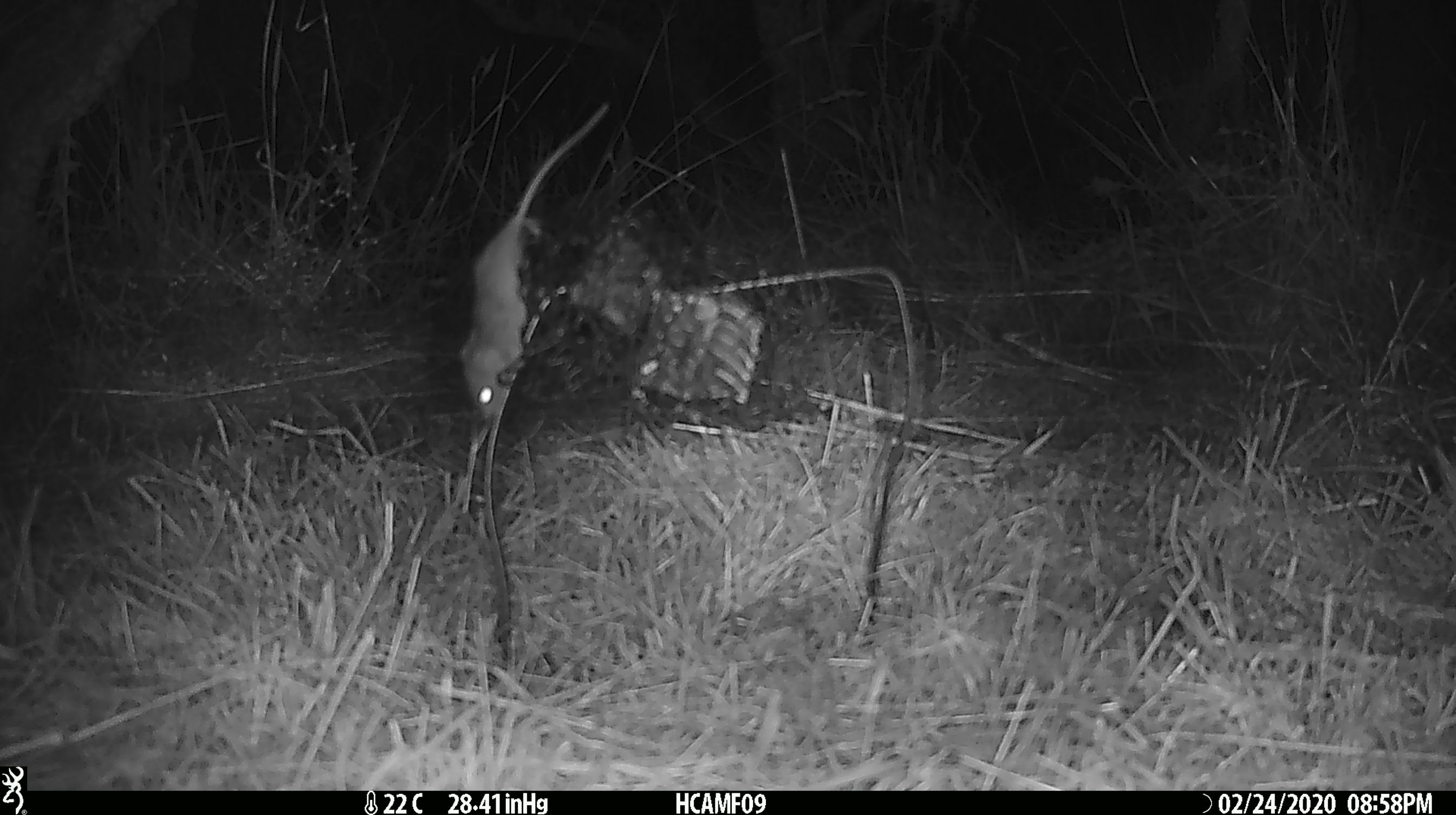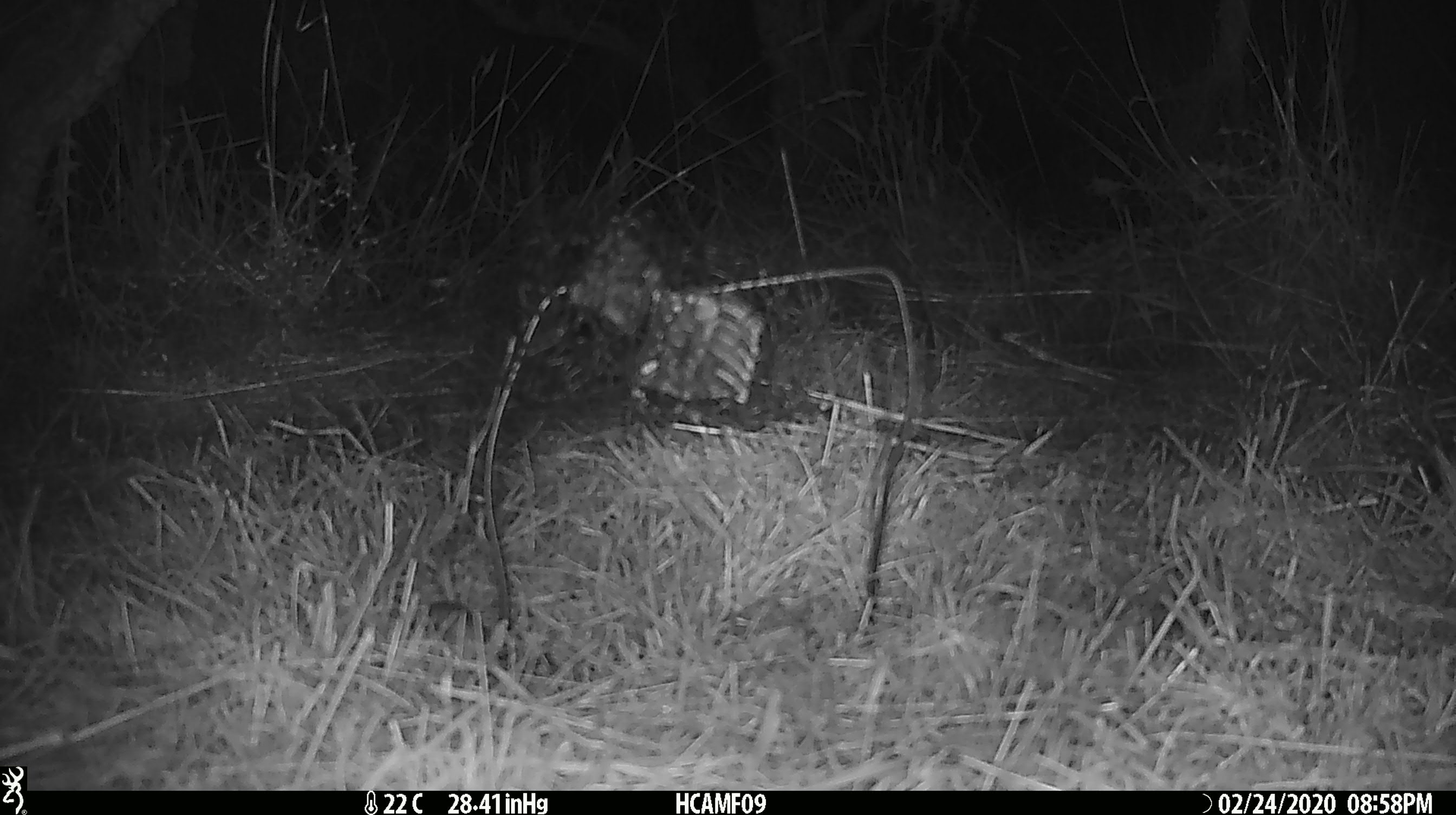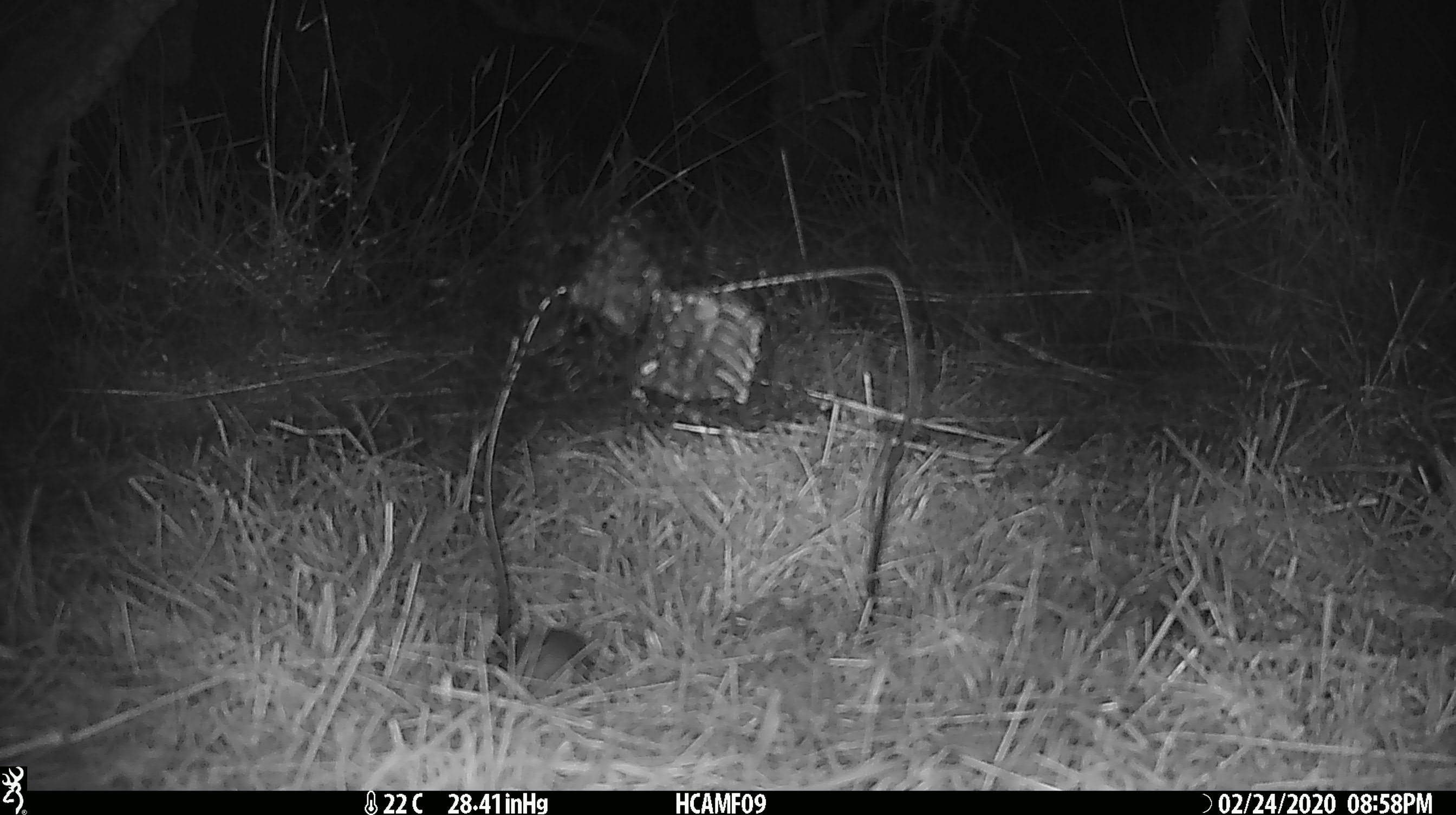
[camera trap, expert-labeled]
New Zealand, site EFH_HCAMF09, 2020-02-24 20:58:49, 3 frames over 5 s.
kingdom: Animalia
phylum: Chordata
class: Mammalia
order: Rodentia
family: Muridae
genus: Mus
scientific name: Mus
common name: mouse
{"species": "mouse (Mus)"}